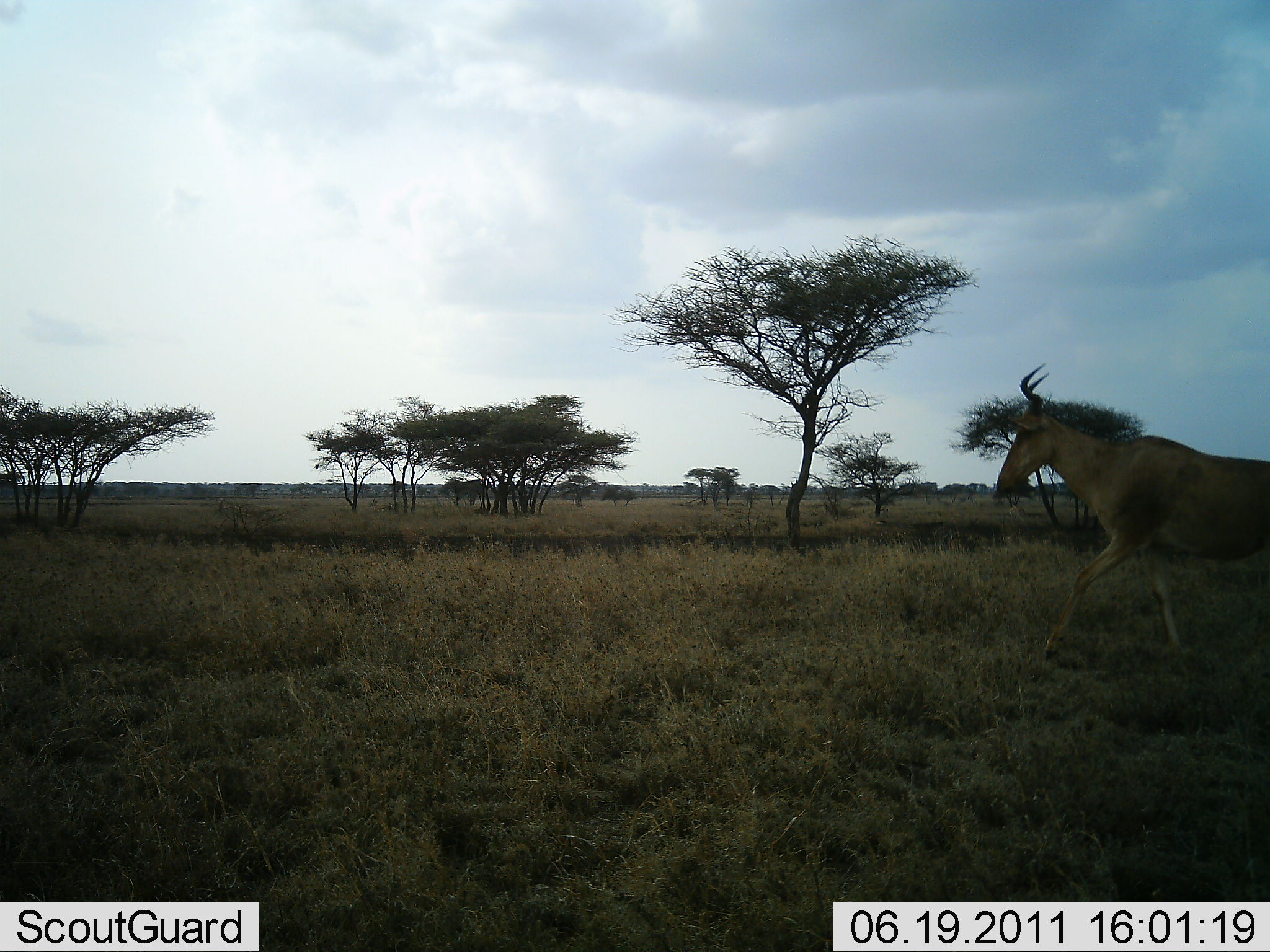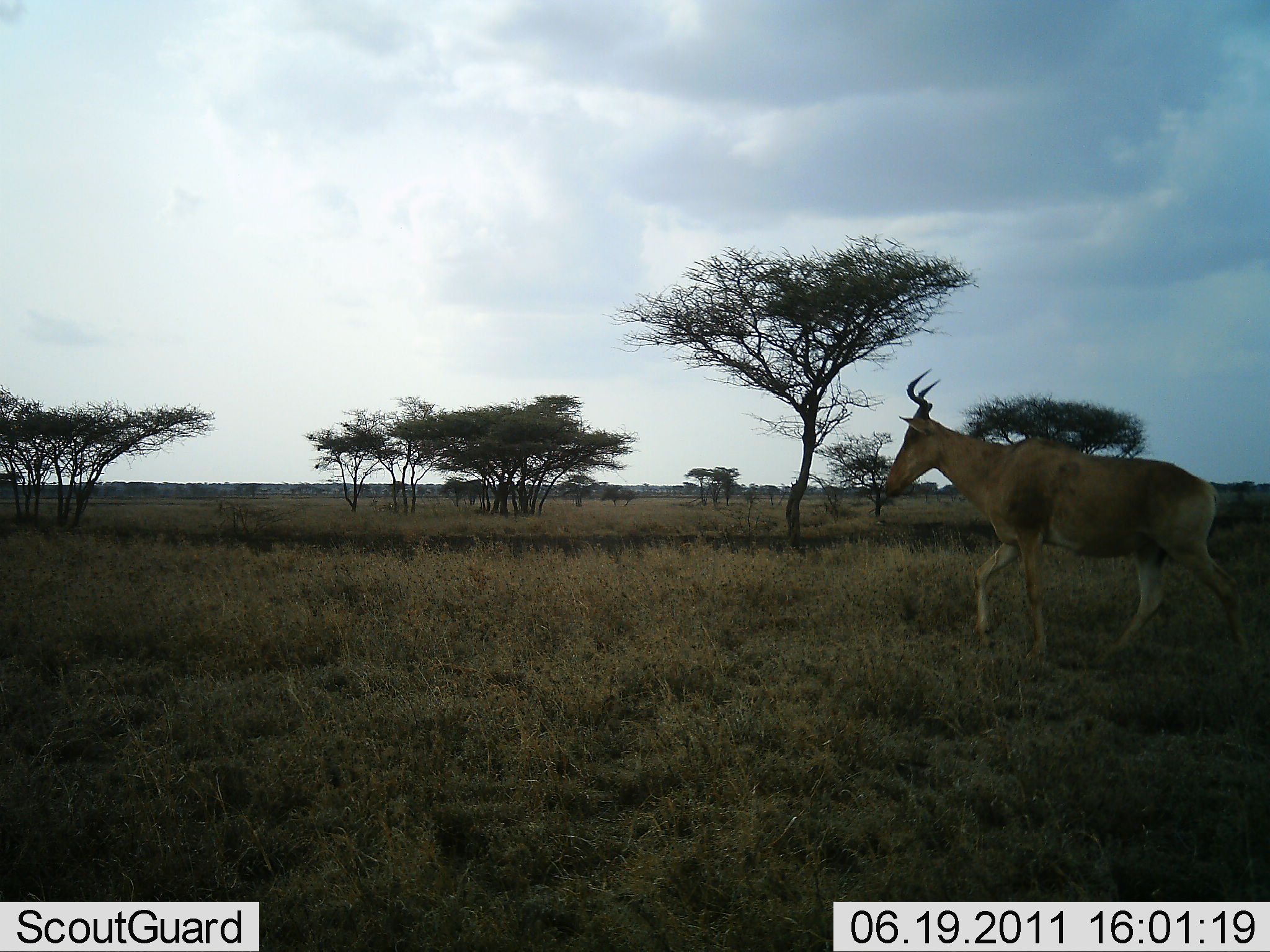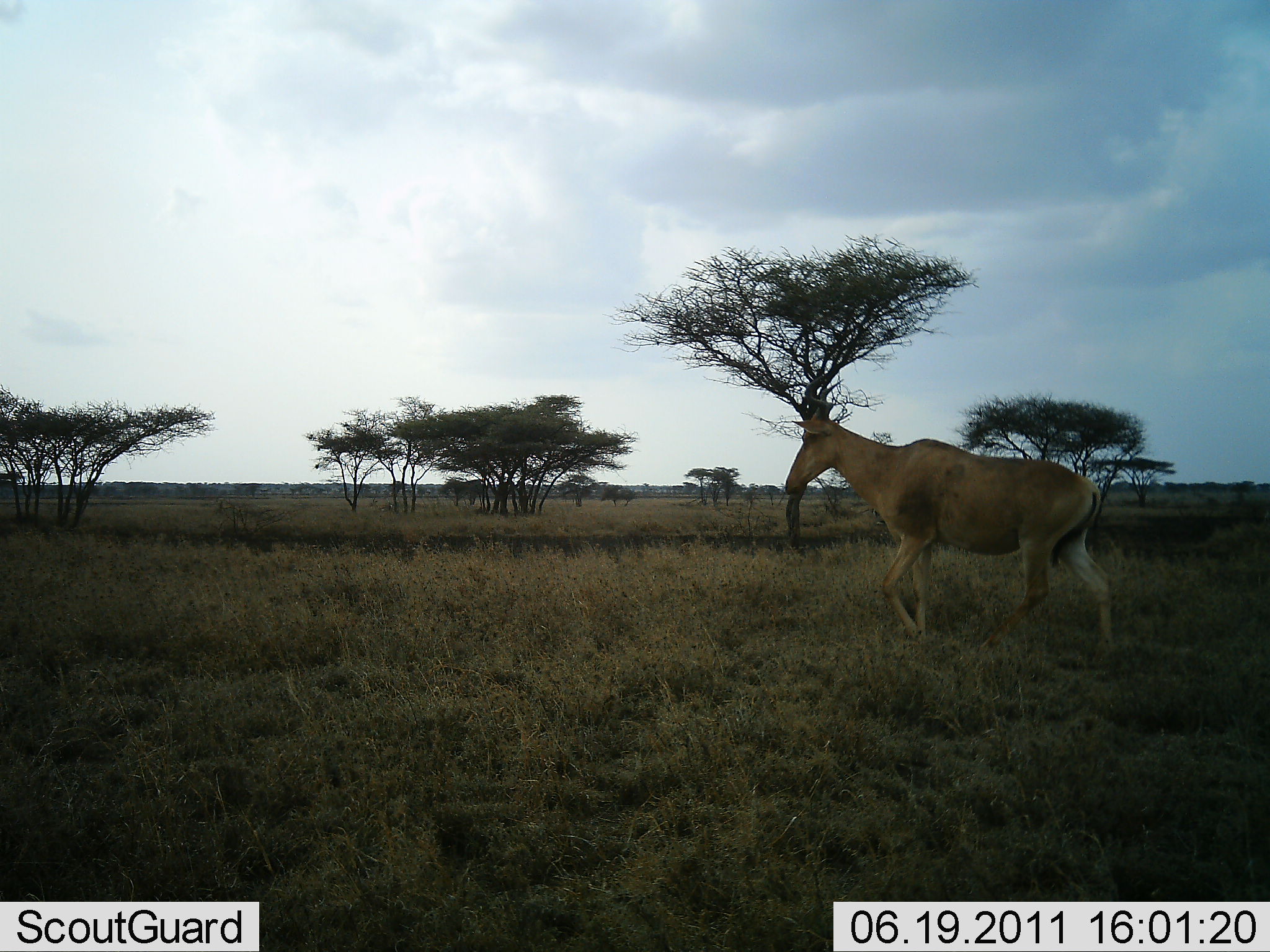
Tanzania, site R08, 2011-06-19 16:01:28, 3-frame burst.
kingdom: Animalia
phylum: Chordata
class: Mammalia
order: Artiodactyla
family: Bovidae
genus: Alcelaphus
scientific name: Alcelaphus buselaphus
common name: hartebeest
Hartebeest (Alcelaphus buselaphus), count 1. Behavior (volunteer vote fractions): standing 0%, resting 0%, moving 100%, interacting 0%. Young present (vote fraction): 0%. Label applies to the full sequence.